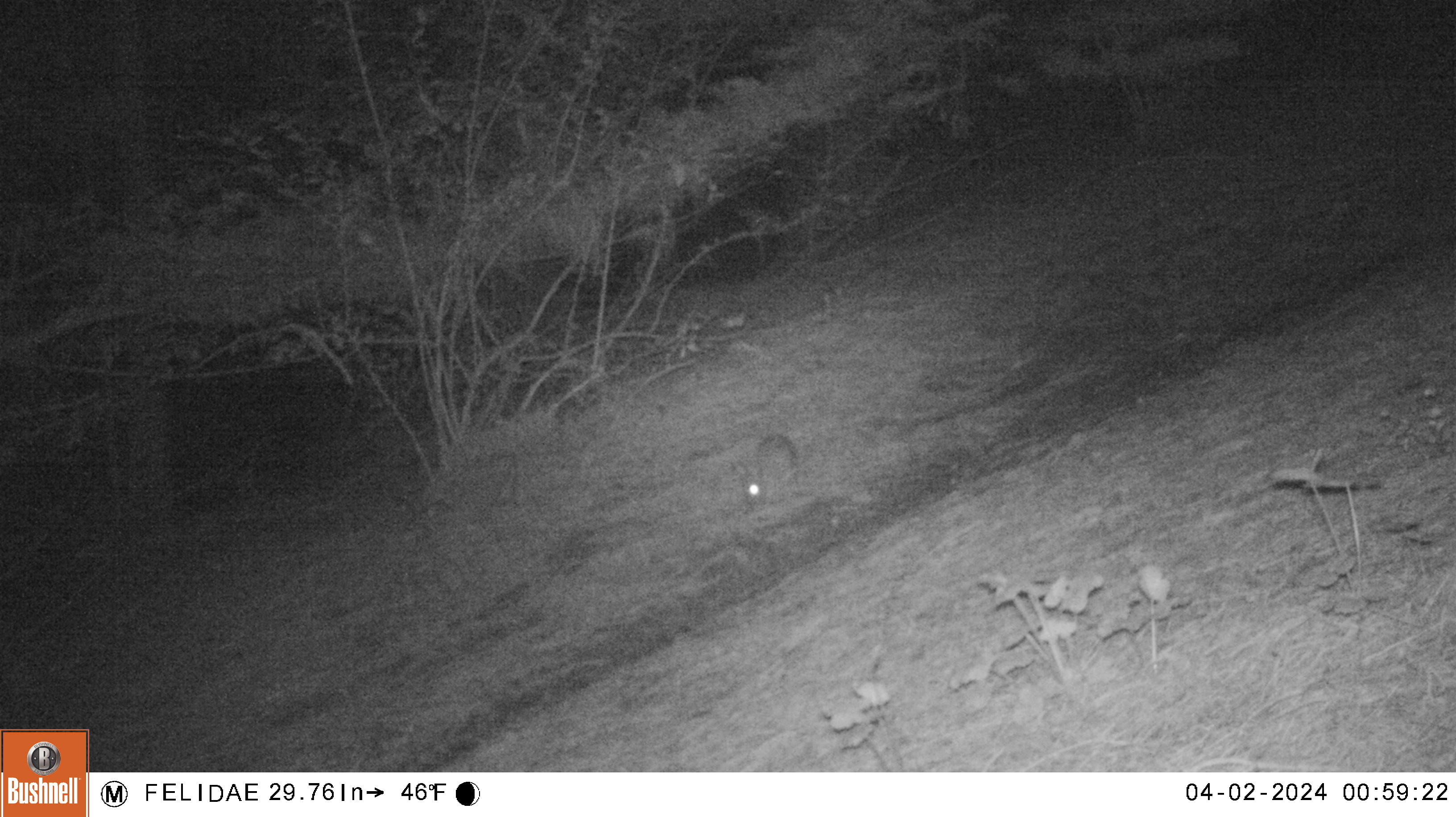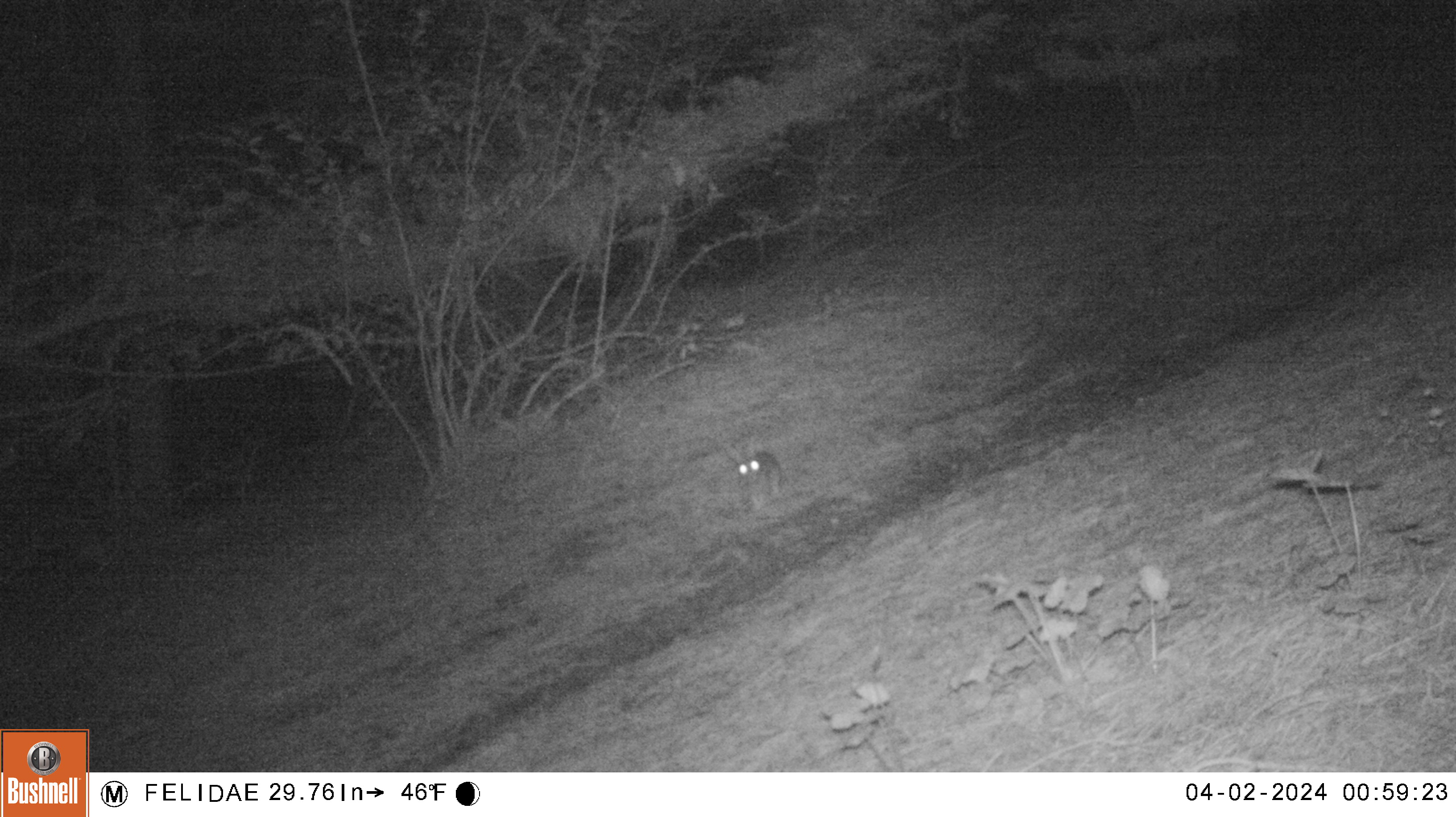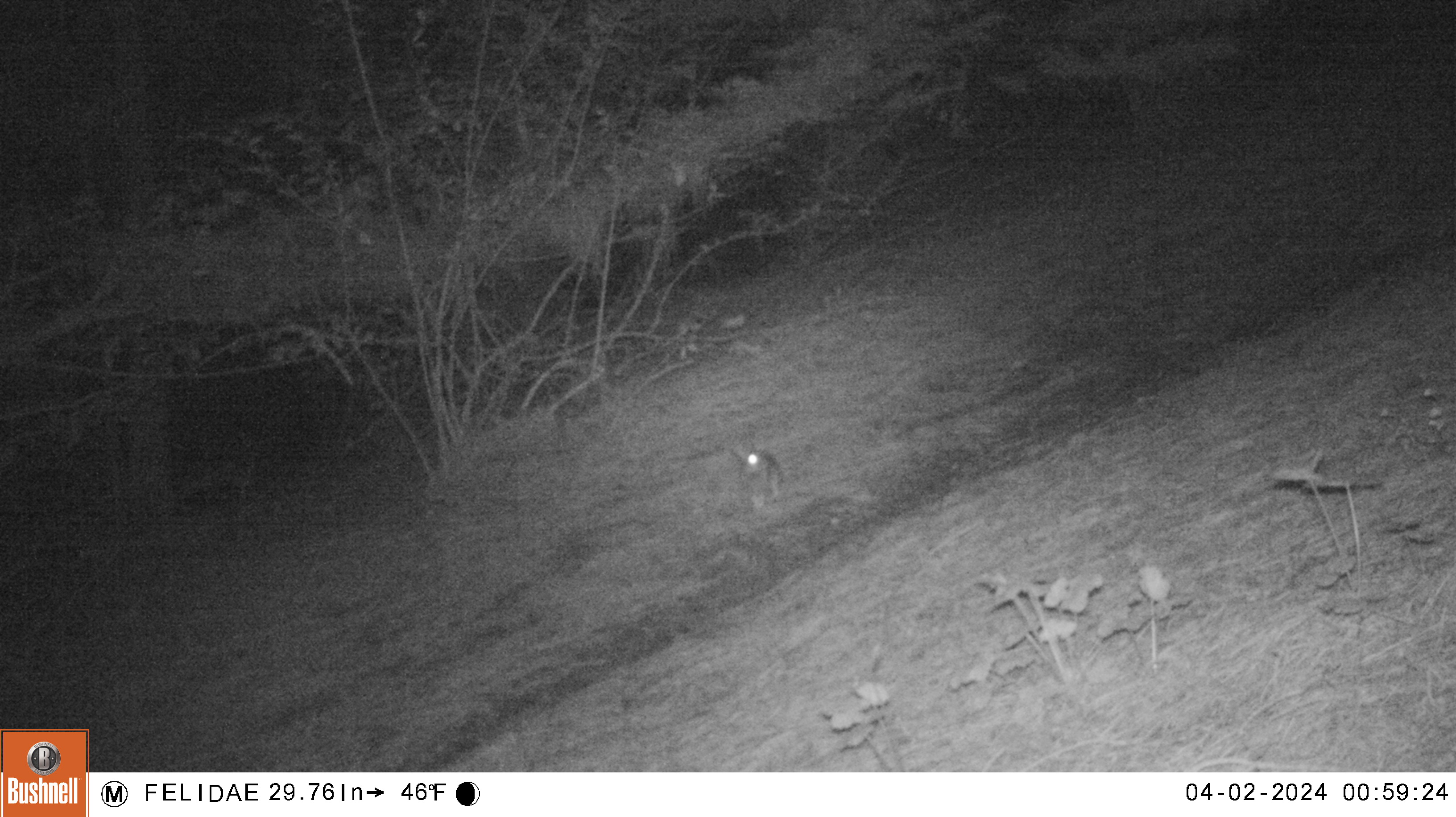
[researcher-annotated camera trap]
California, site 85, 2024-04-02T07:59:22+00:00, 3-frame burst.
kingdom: Animalia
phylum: Chordata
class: Mammalia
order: Lagomorpha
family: Leporidae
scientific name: Leporidae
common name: rabbit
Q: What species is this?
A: Rabbit (Leporidae).